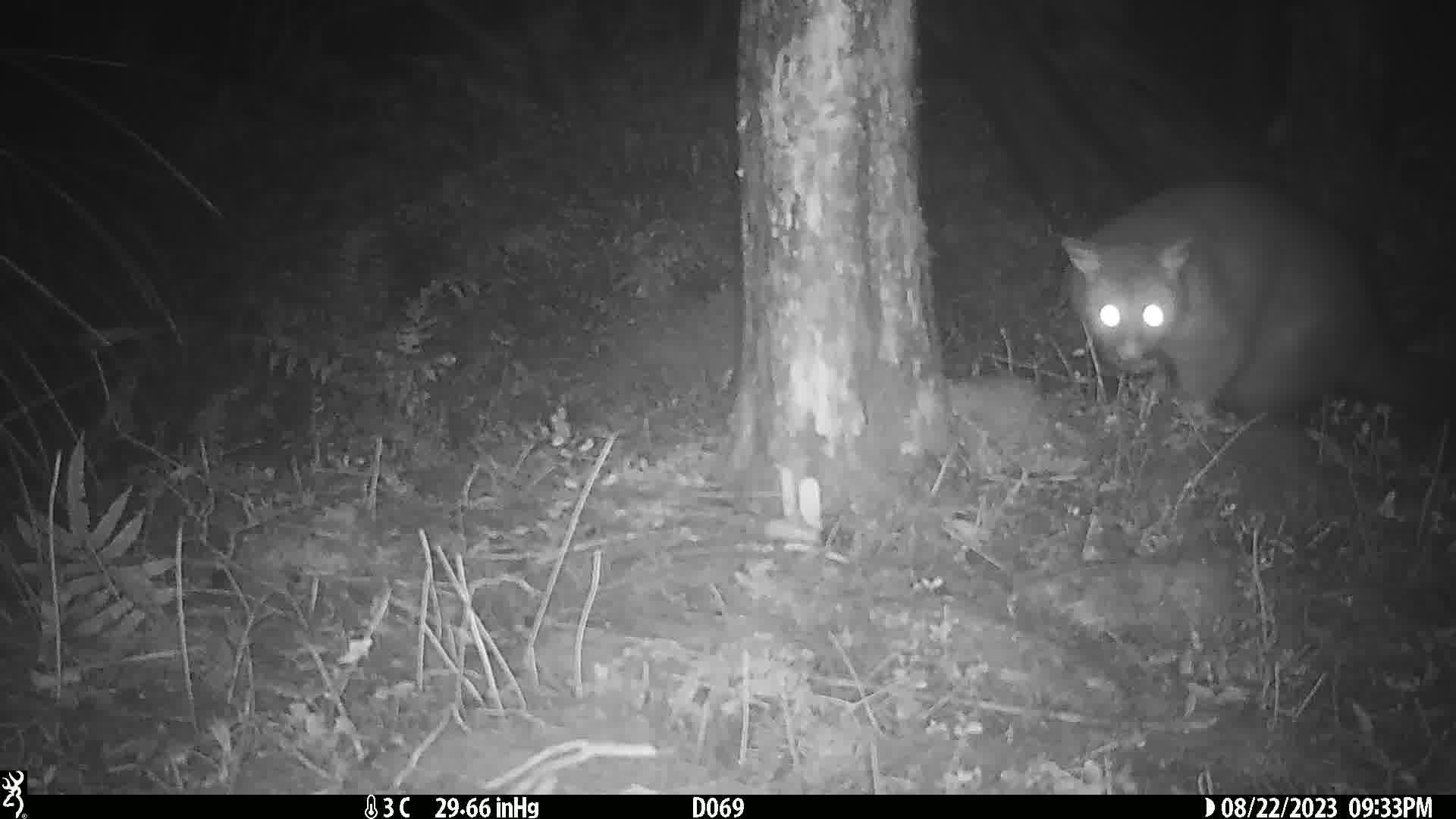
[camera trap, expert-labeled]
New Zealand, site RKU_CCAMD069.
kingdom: Animalia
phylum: Chordata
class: Mammalia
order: Diprotodontia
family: Phalangeridae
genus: Trichosurus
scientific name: Trichosurus vulpecula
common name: common brushtail possum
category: possum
Possum (common brushtail possum) (Trichosurus vulpecula).